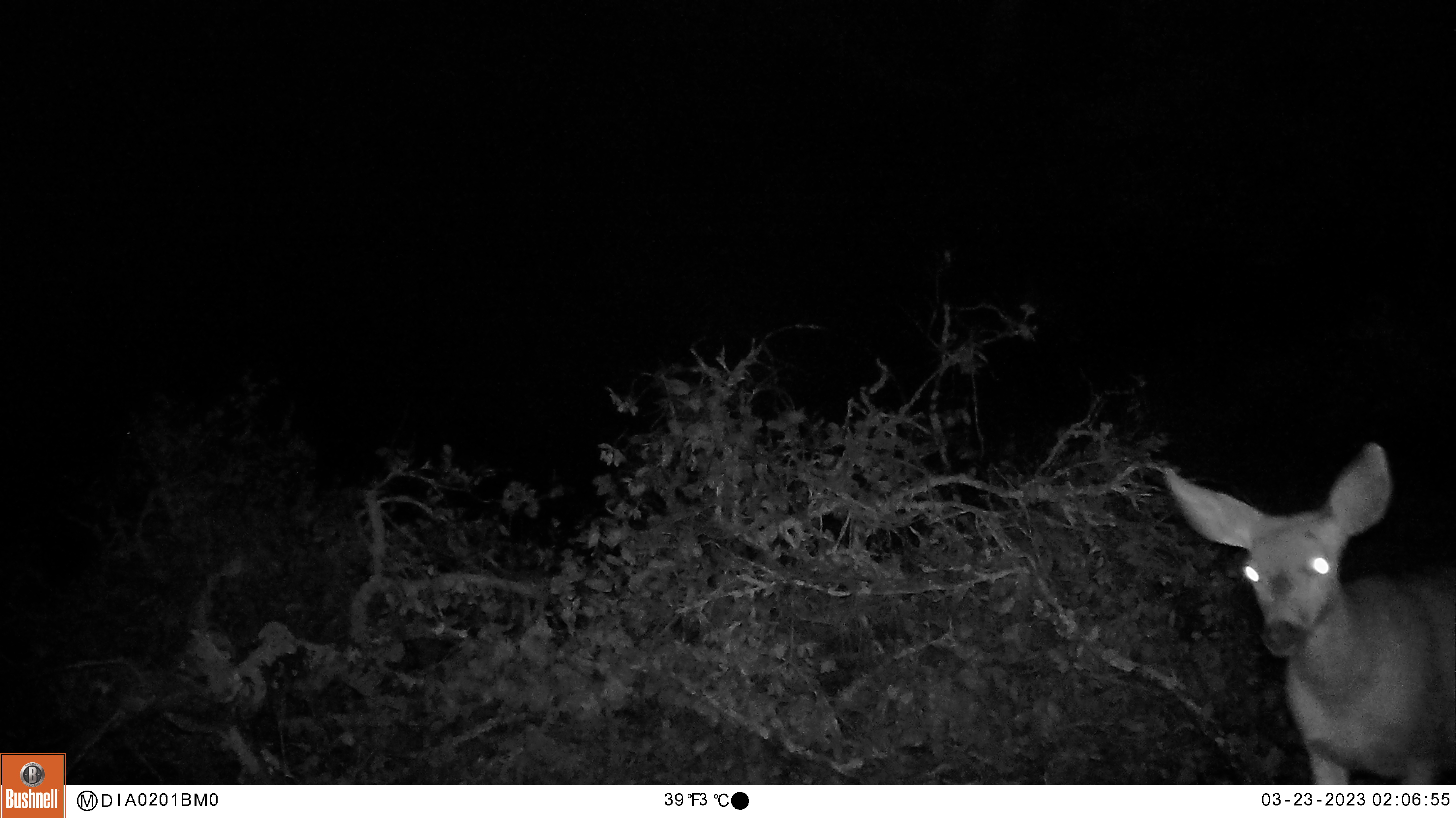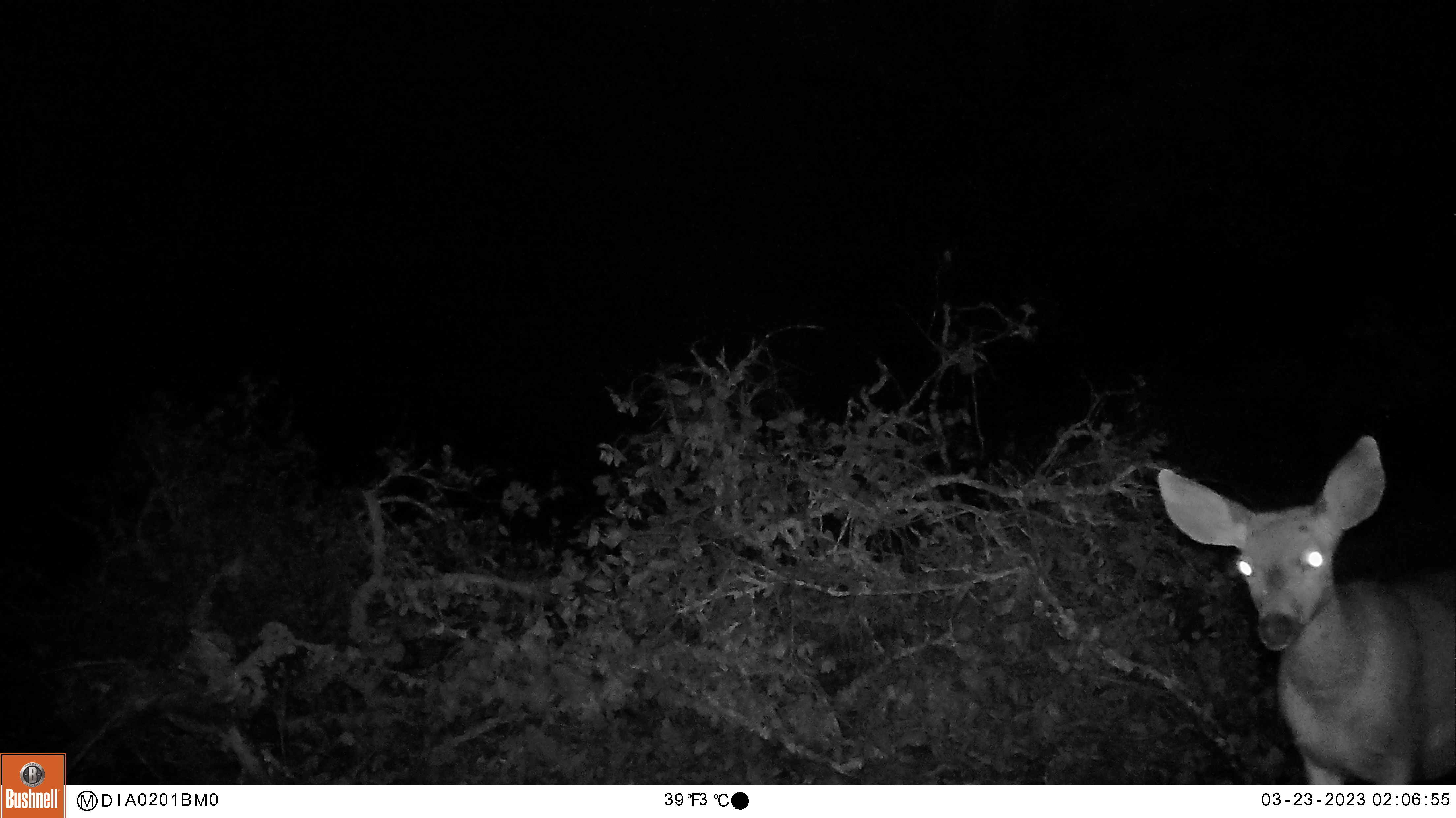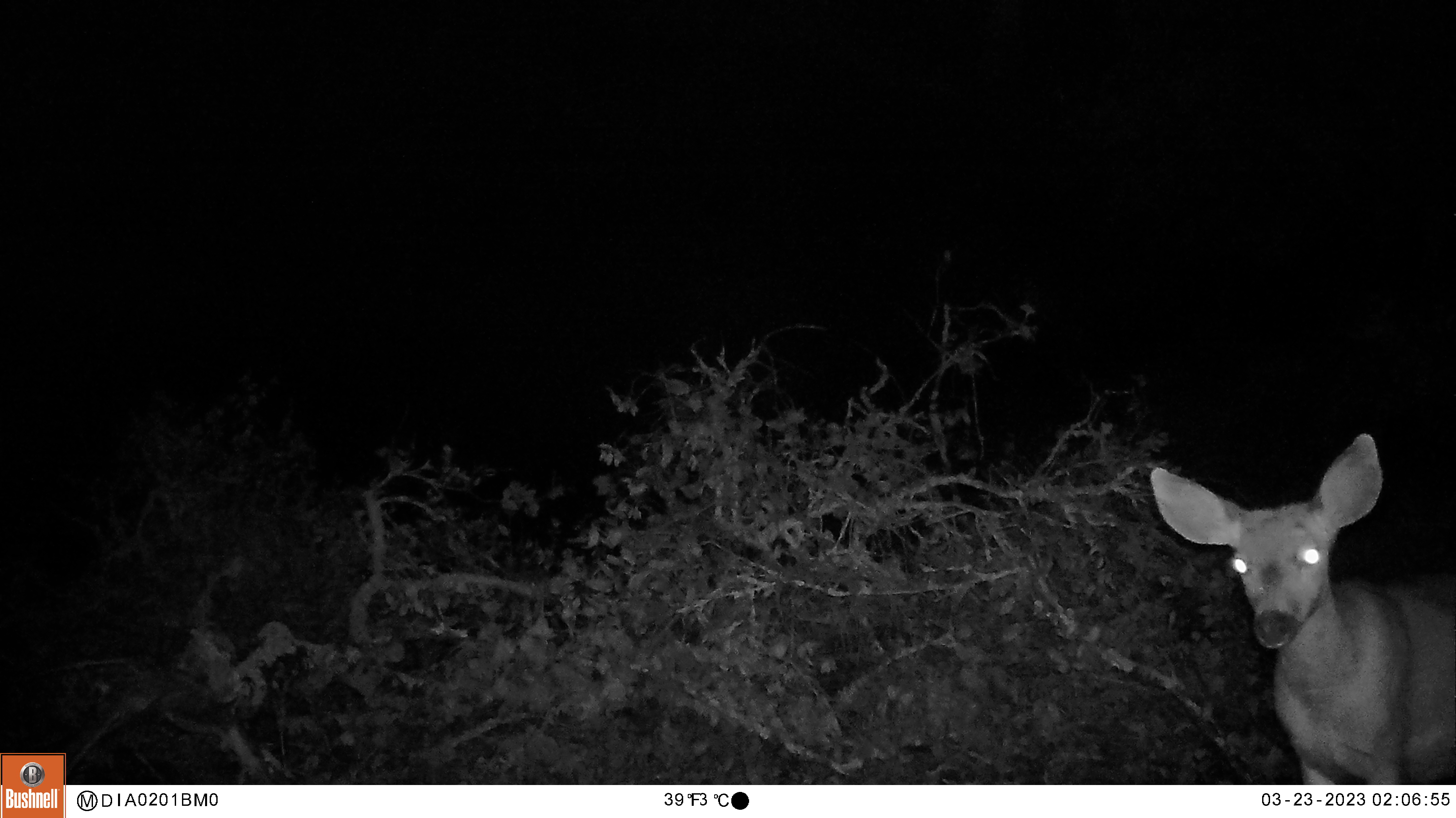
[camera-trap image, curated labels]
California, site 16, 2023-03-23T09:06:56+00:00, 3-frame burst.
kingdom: Animalia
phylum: Chordata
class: Mammalia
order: Artiodactyla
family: Cervidae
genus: Odocoileus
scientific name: Odocoileus hemionus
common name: mule deer